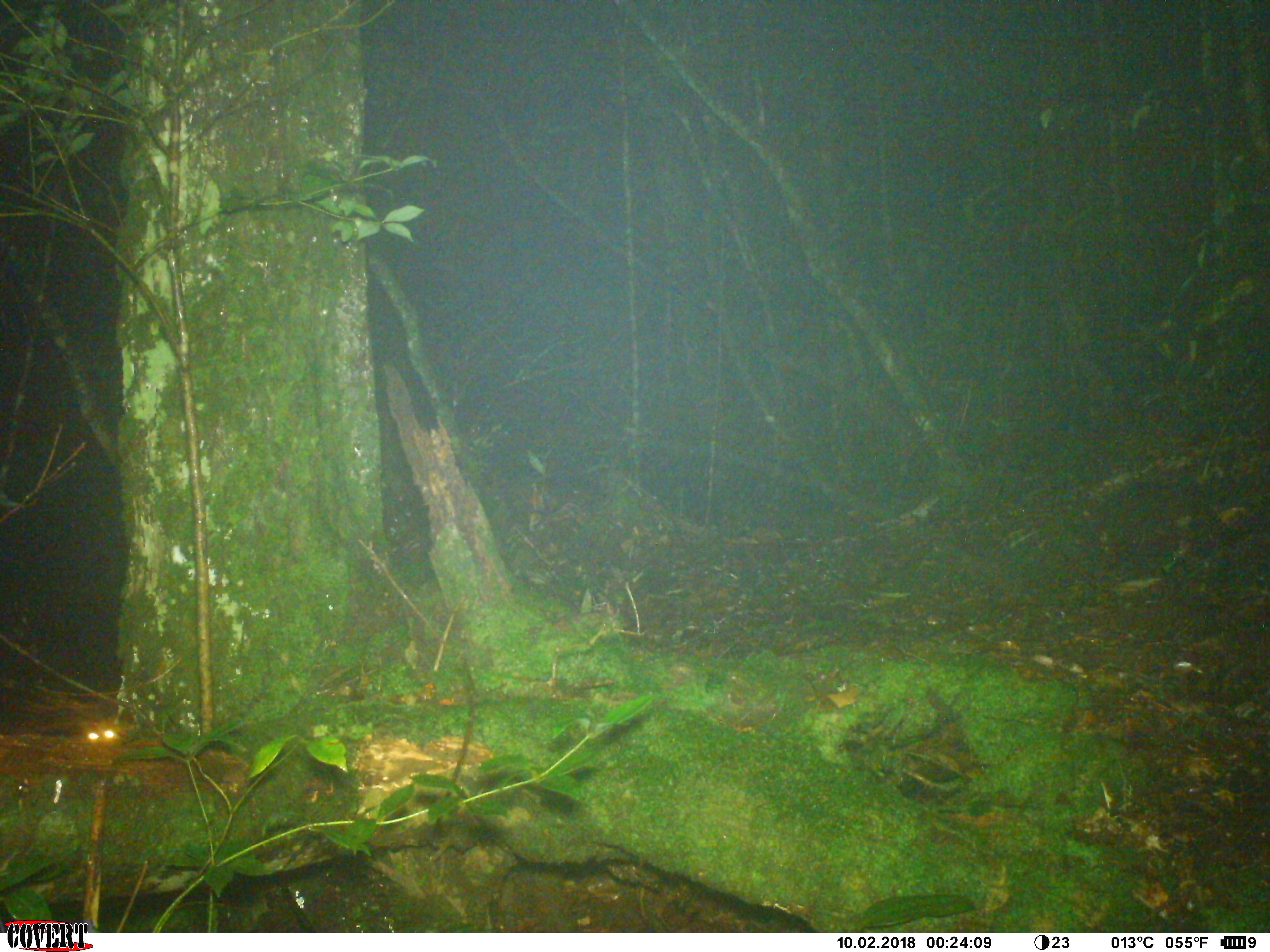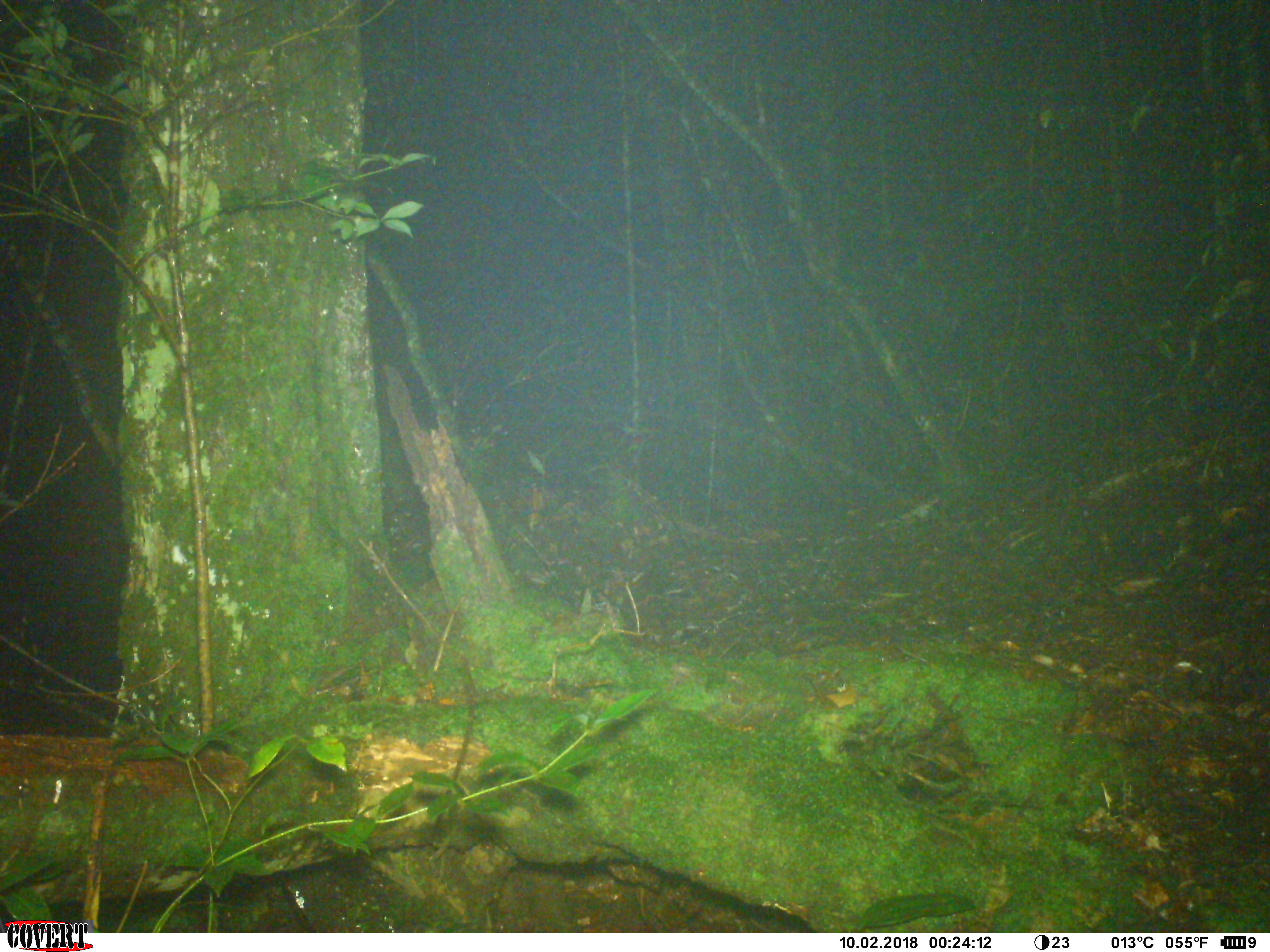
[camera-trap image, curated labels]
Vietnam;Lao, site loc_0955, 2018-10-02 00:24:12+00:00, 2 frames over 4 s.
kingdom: Animalia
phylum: Chordata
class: Mammalia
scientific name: Mammalia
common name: mammal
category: unidentified mammal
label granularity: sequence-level